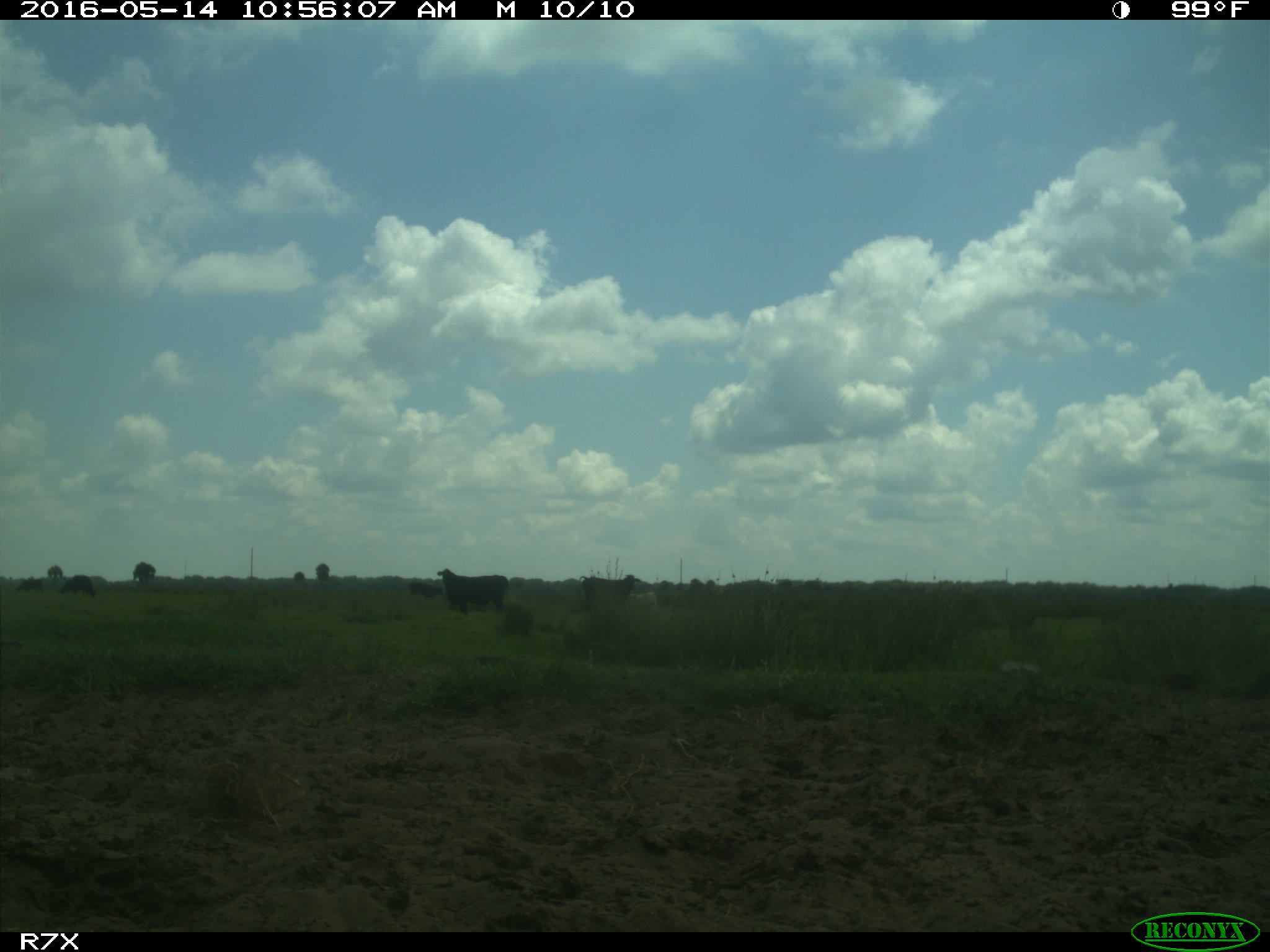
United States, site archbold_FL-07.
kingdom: Animalia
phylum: Chordata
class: Mammalia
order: Artiodactyla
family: Bovidae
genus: Bos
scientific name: Bos taurus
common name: domestic cow